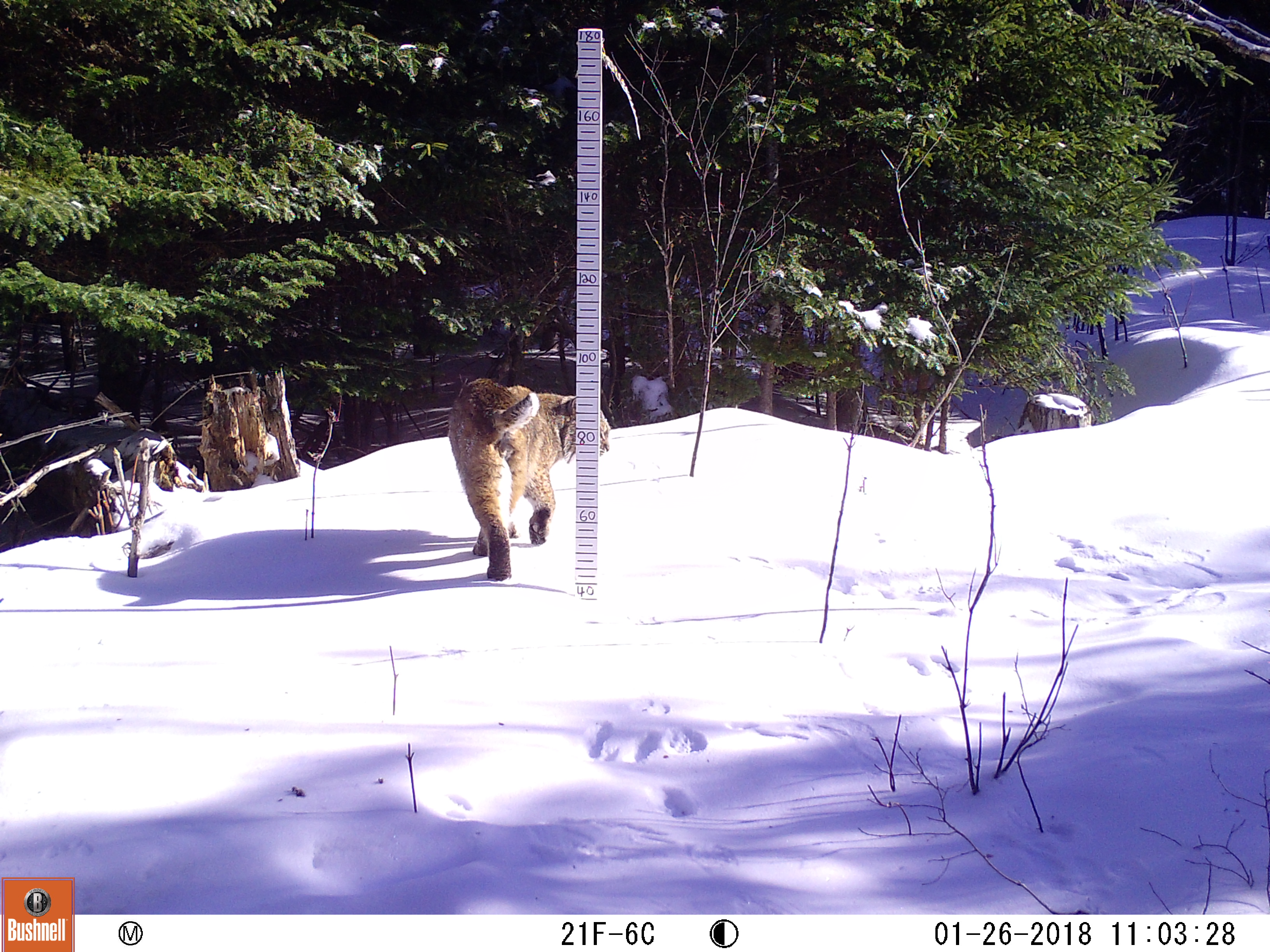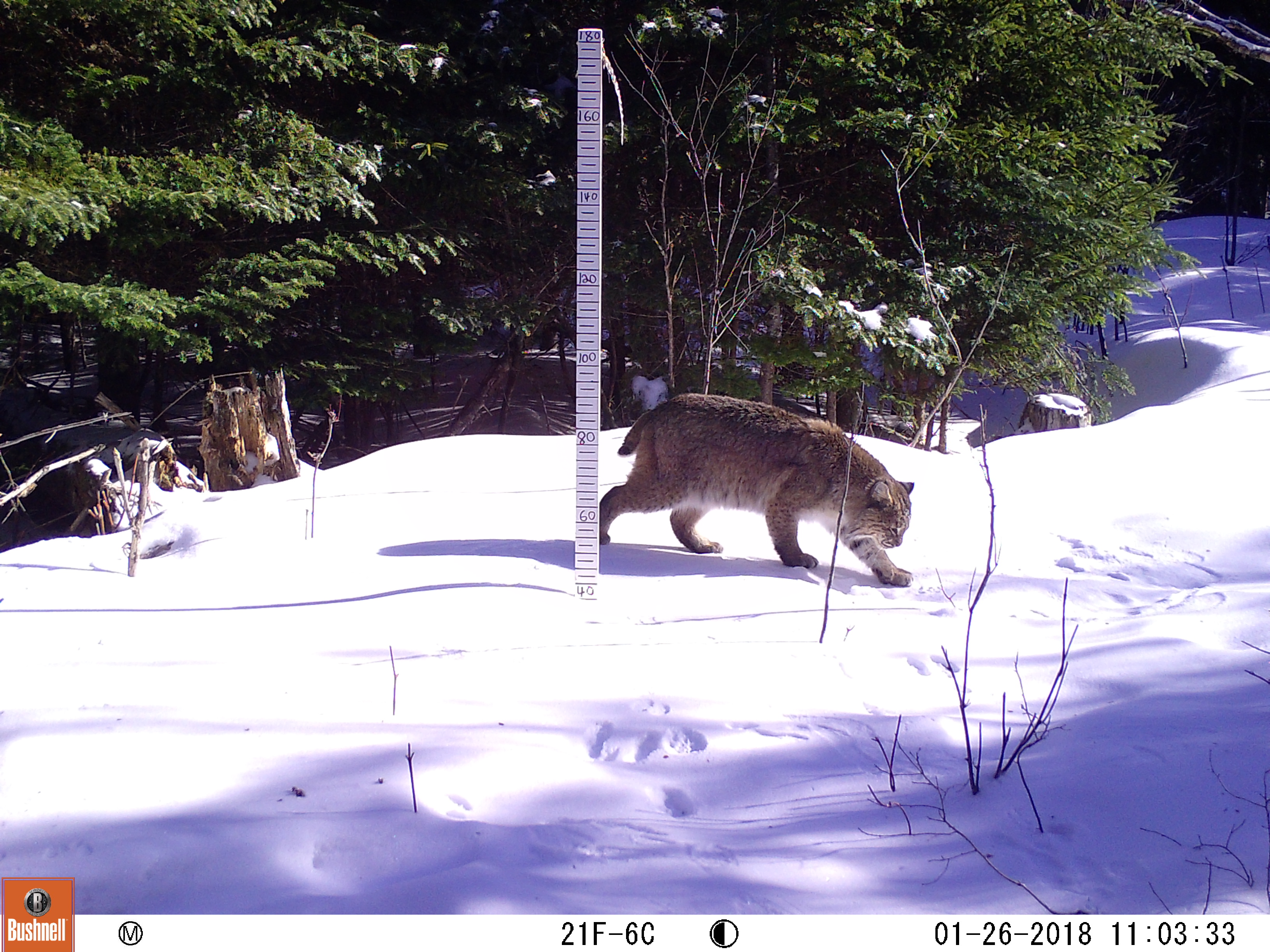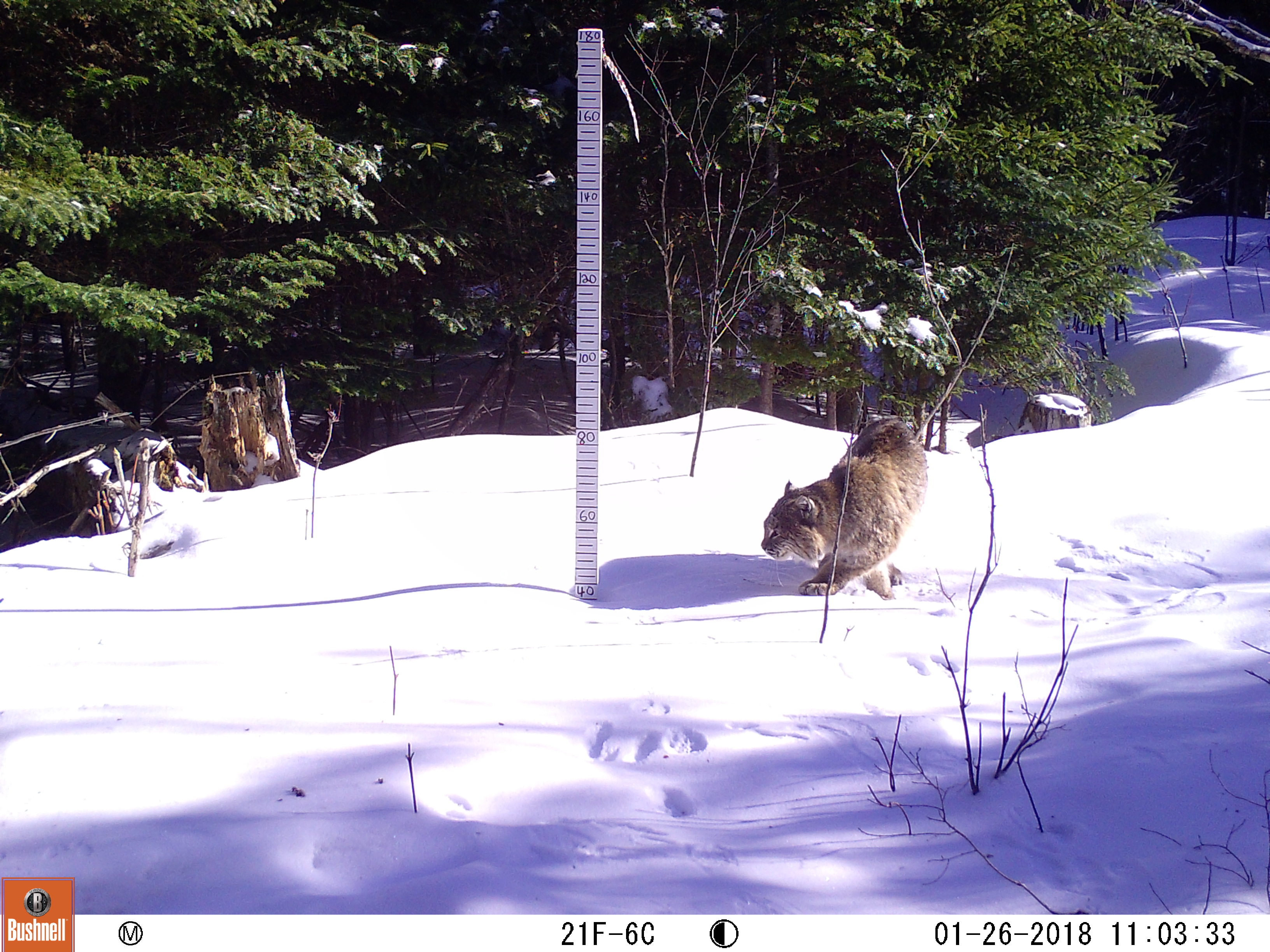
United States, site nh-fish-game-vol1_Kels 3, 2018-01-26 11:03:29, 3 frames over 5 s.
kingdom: Animalia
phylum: Chordata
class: Mammalia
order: Carnivora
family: Felidae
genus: Lynx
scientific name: Lynx rufus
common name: bobcat